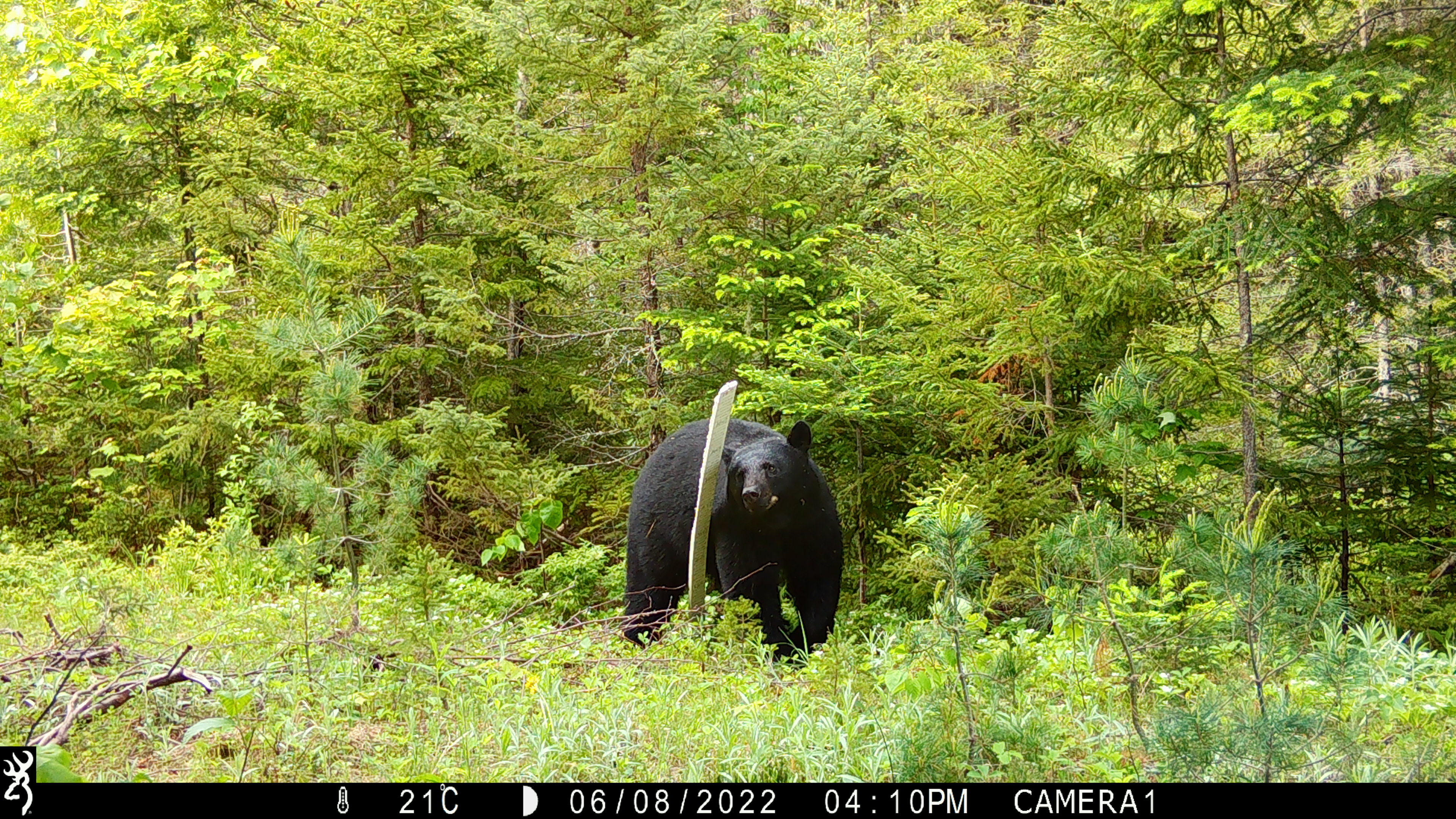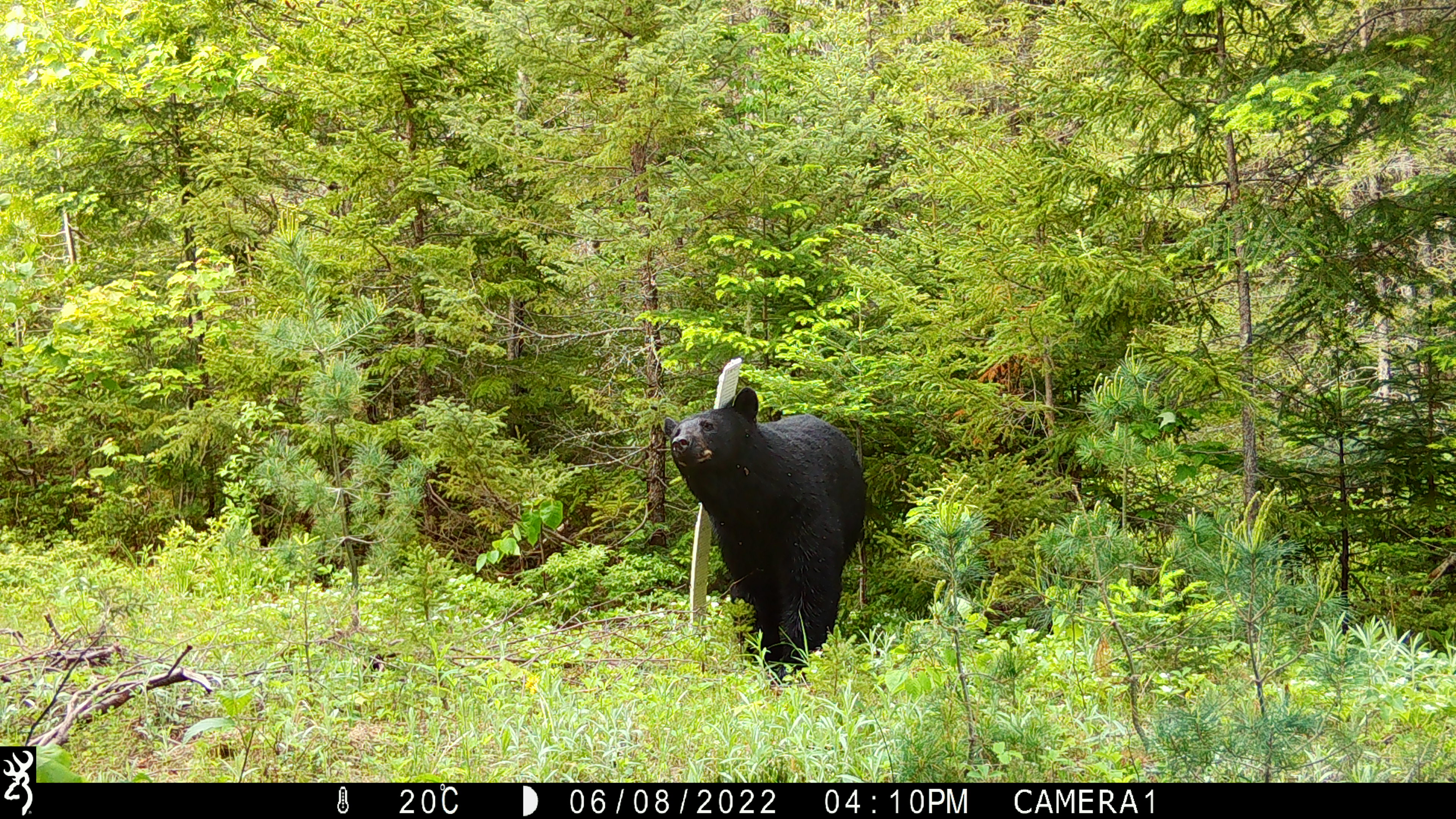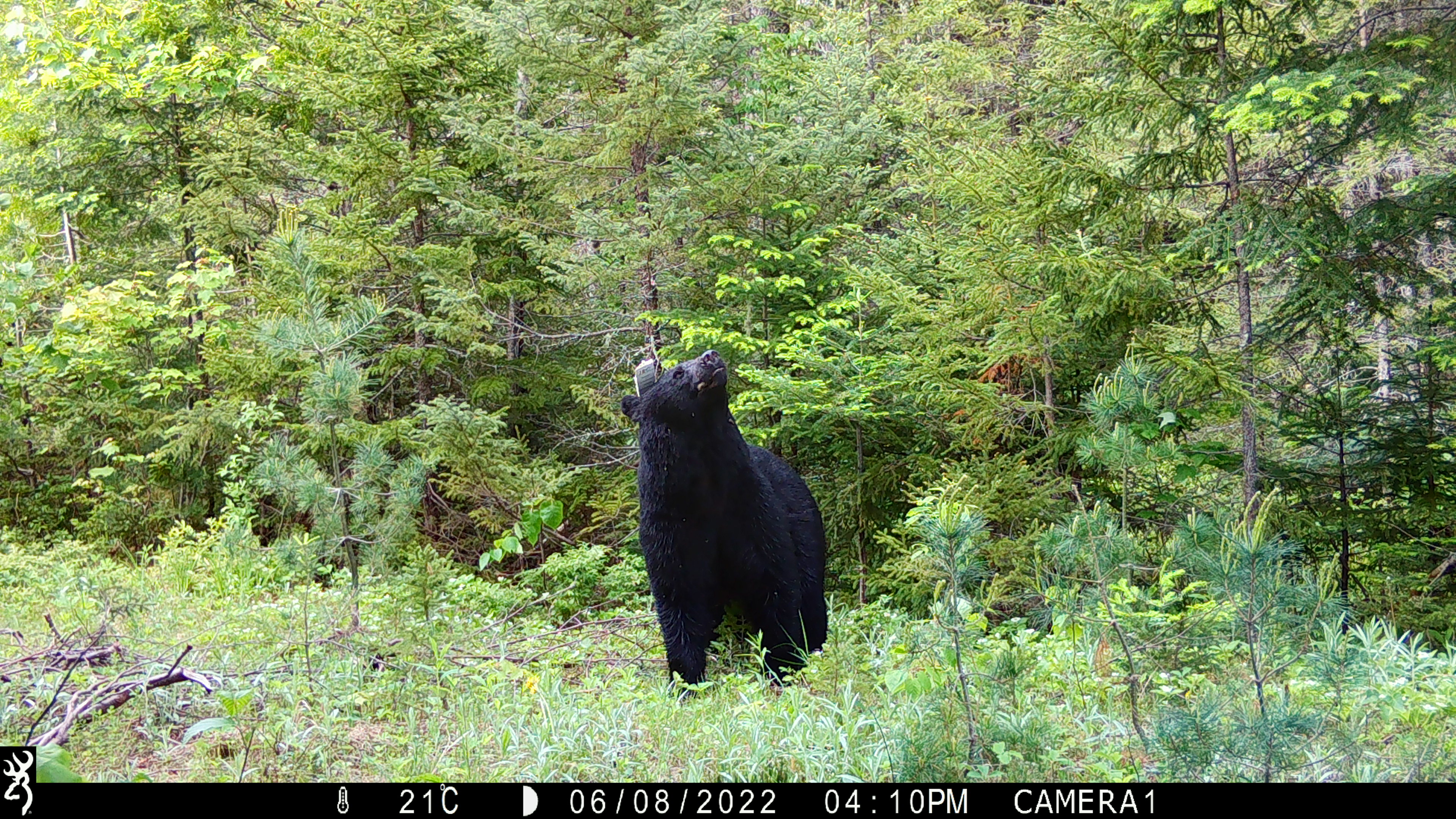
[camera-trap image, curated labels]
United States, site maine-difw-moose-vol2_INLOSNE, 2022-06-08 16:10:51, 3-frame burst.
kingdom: Animalia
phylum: Chordata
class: Mammalia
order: Carnivora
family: Ursidae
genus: Ursus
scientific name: Ursus americanus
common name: black bear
Black bear (Ursus americanus).